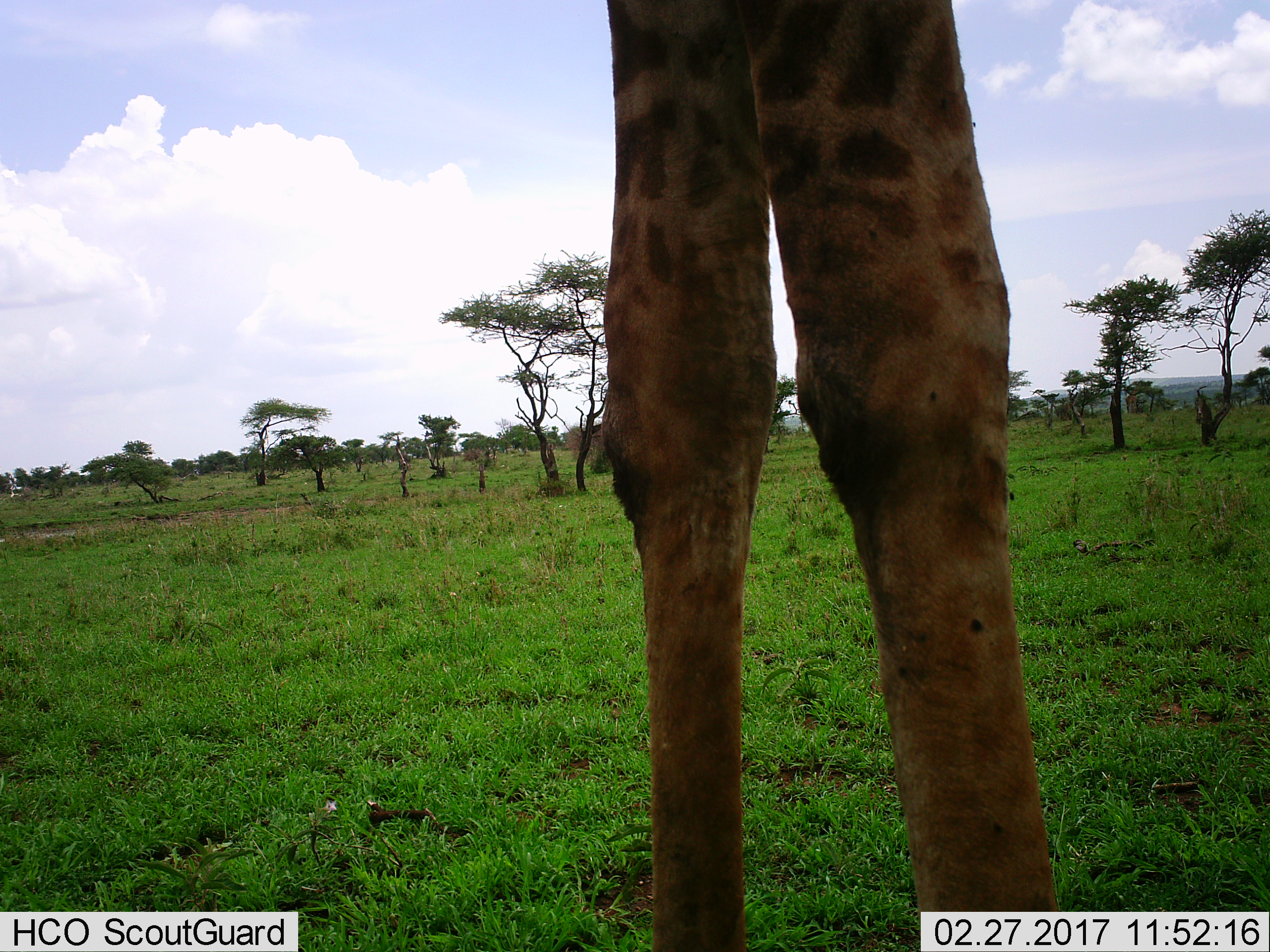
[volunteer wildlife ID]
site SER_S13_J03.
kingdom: Animalia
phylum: Chordata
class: Mammalia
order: Artiodactyla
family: Giraffidae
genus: Giraffa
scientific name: Giraffa camelopardalis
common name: giraffe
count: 1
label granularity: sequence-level